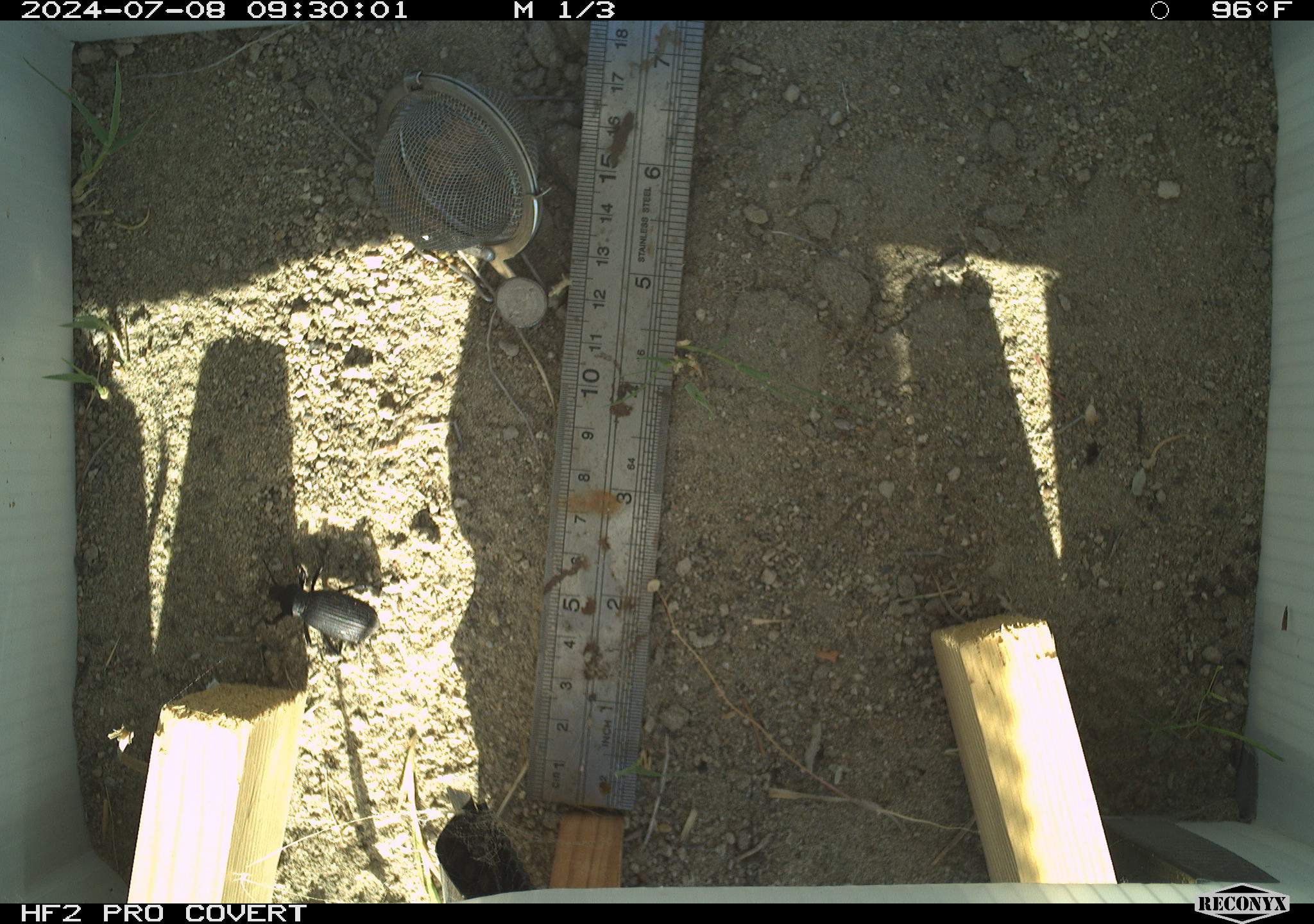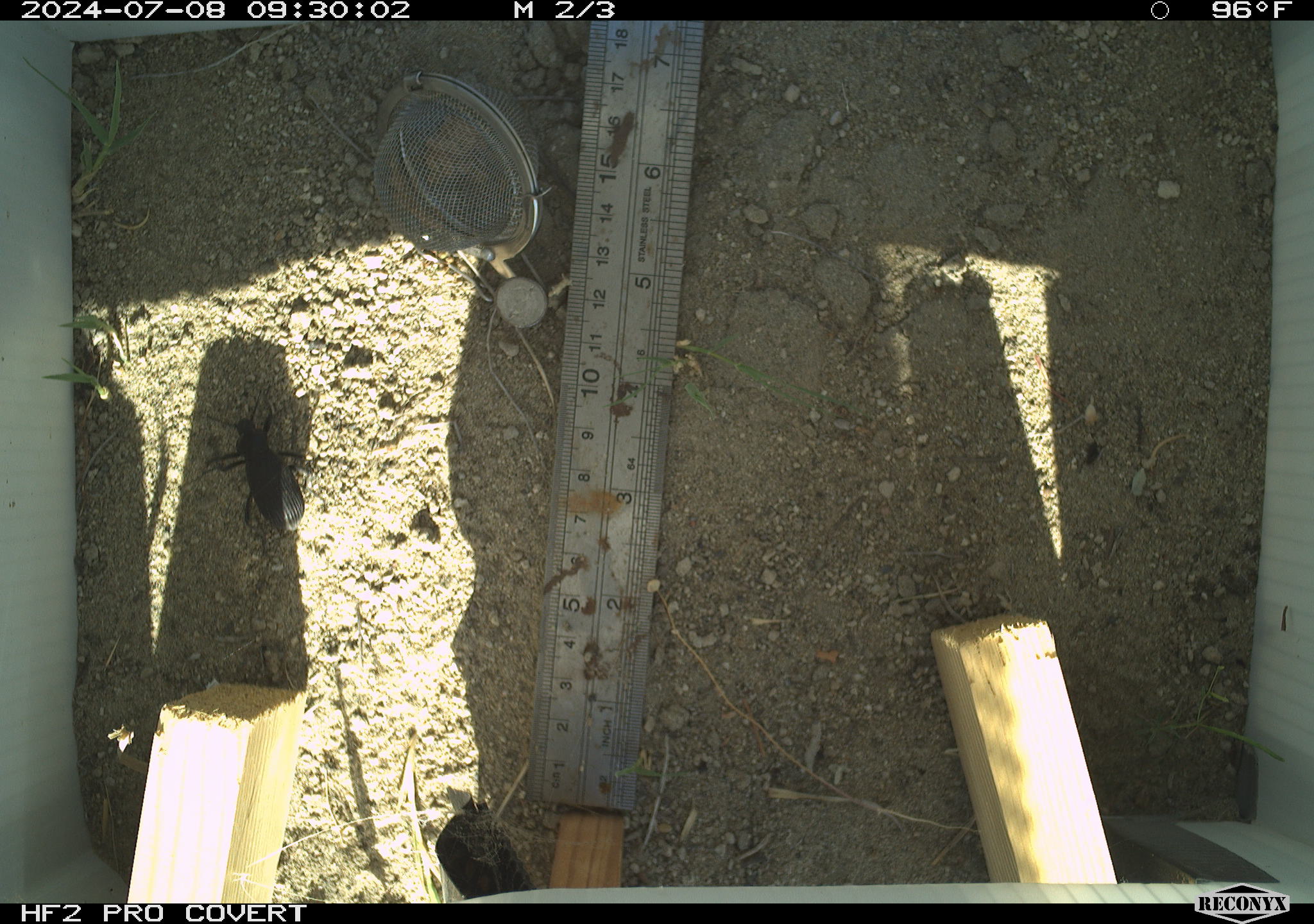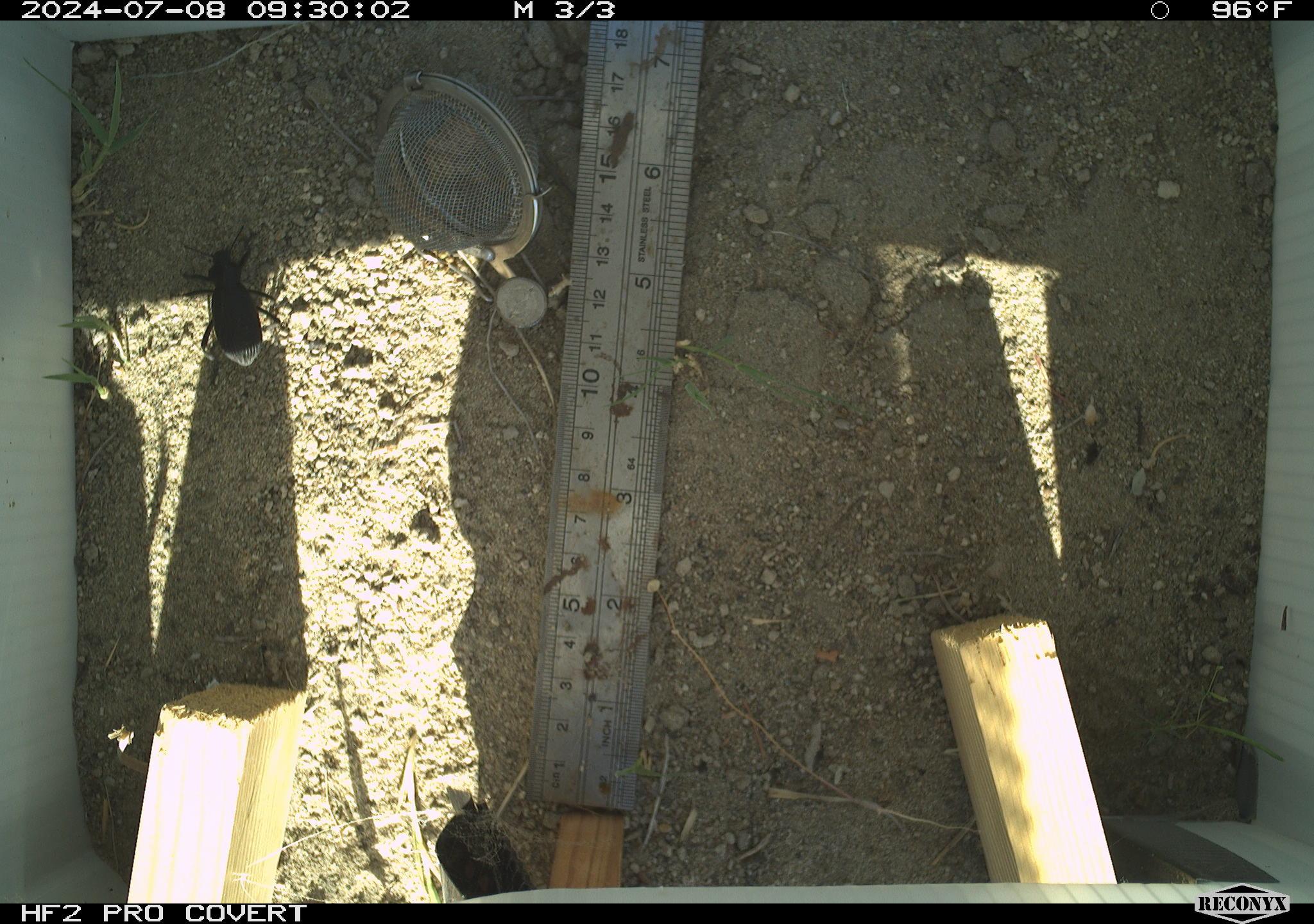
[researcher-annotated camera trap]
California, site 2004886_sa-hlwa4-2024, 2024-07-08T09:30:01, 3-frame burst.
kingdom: Animalia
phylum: Arthropoda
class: Insecta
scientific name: Insecta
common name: insect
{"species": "insect (Insecta)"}